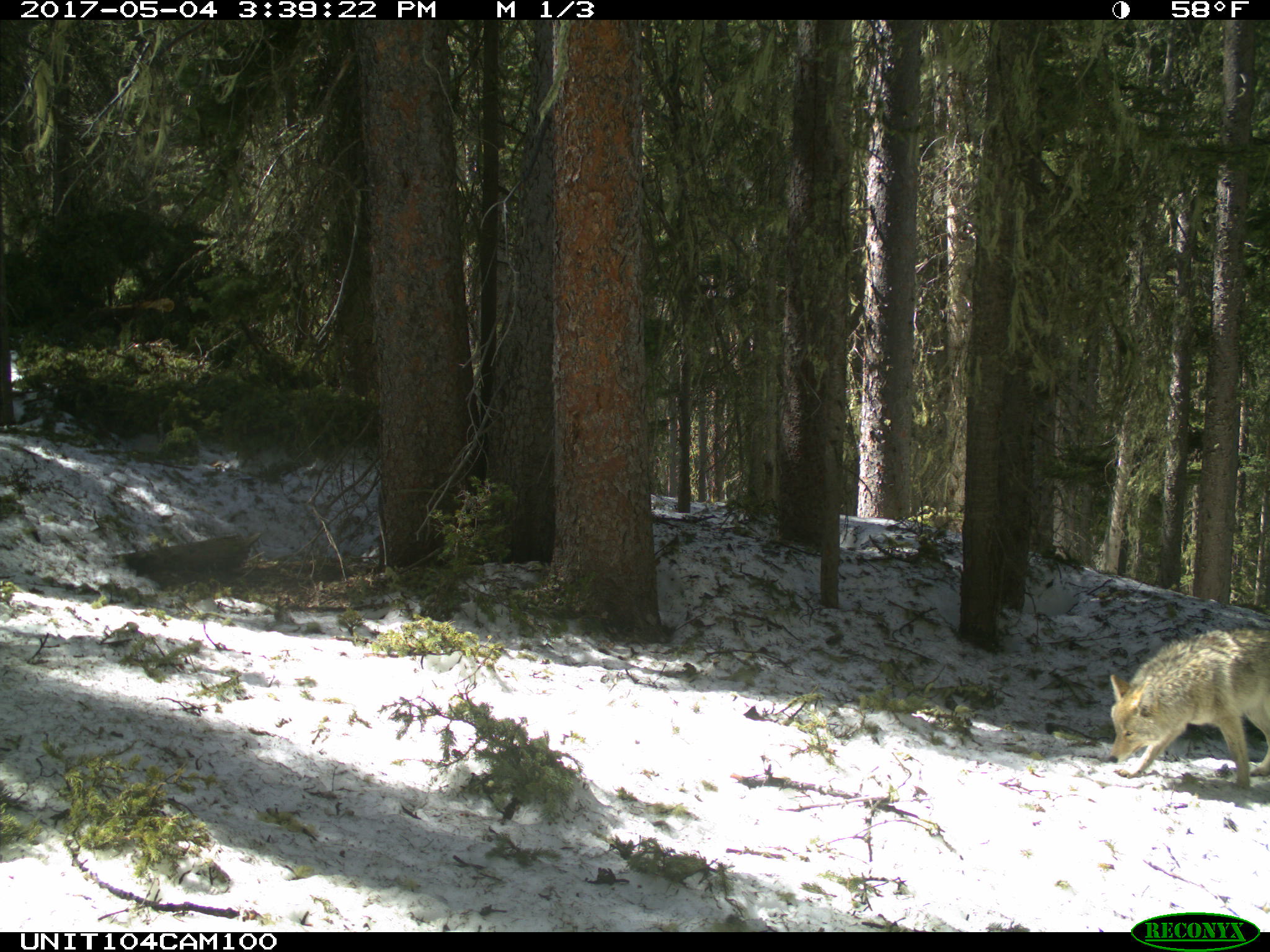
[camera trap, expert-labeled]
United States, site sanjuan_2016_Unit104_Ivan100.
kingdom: Animalia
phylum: Chordata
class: Mammalia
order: Carnivora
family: Canidae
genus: Canis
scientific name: Canis latrans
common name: coyote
Canis latrans (coyote).